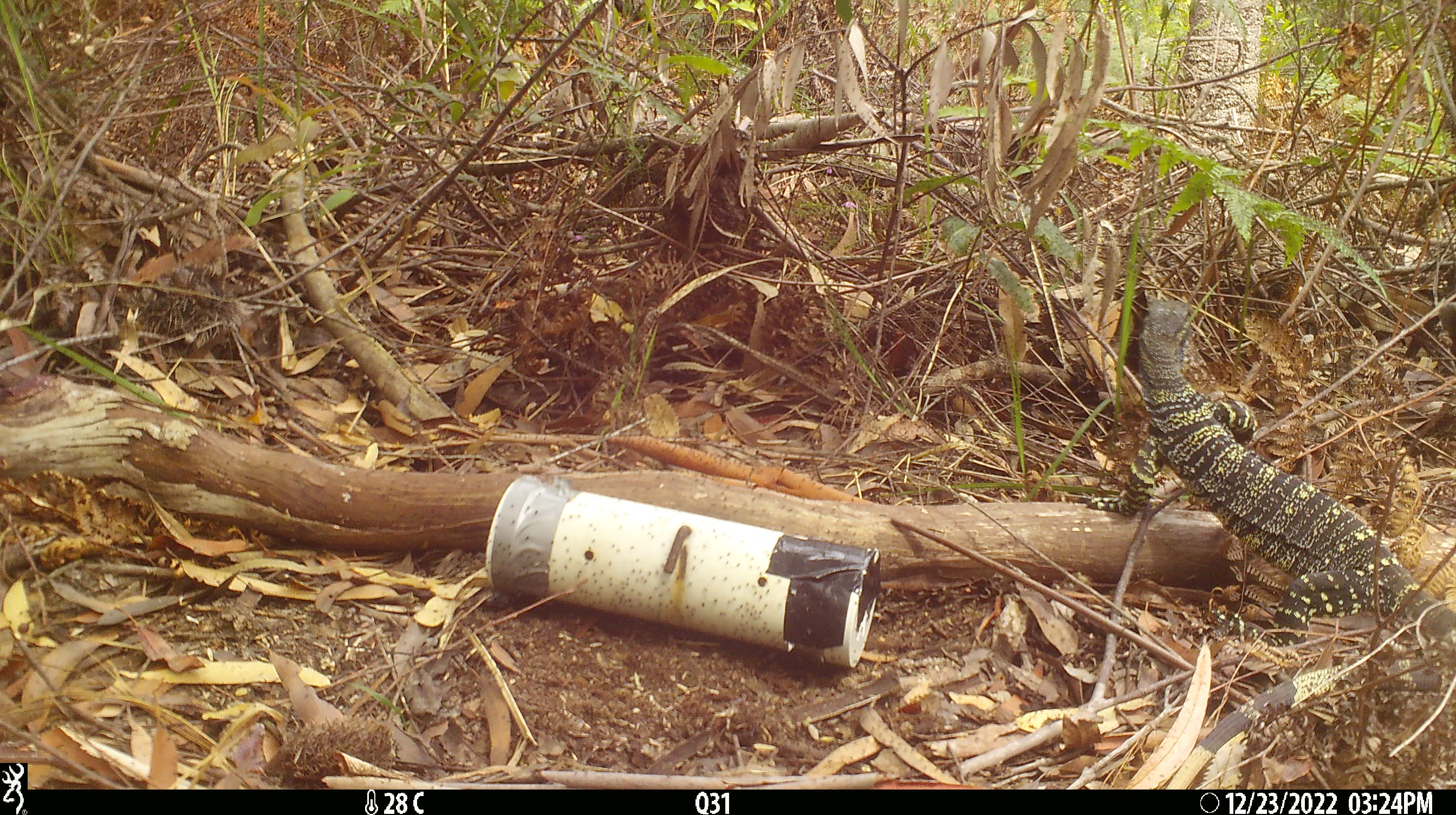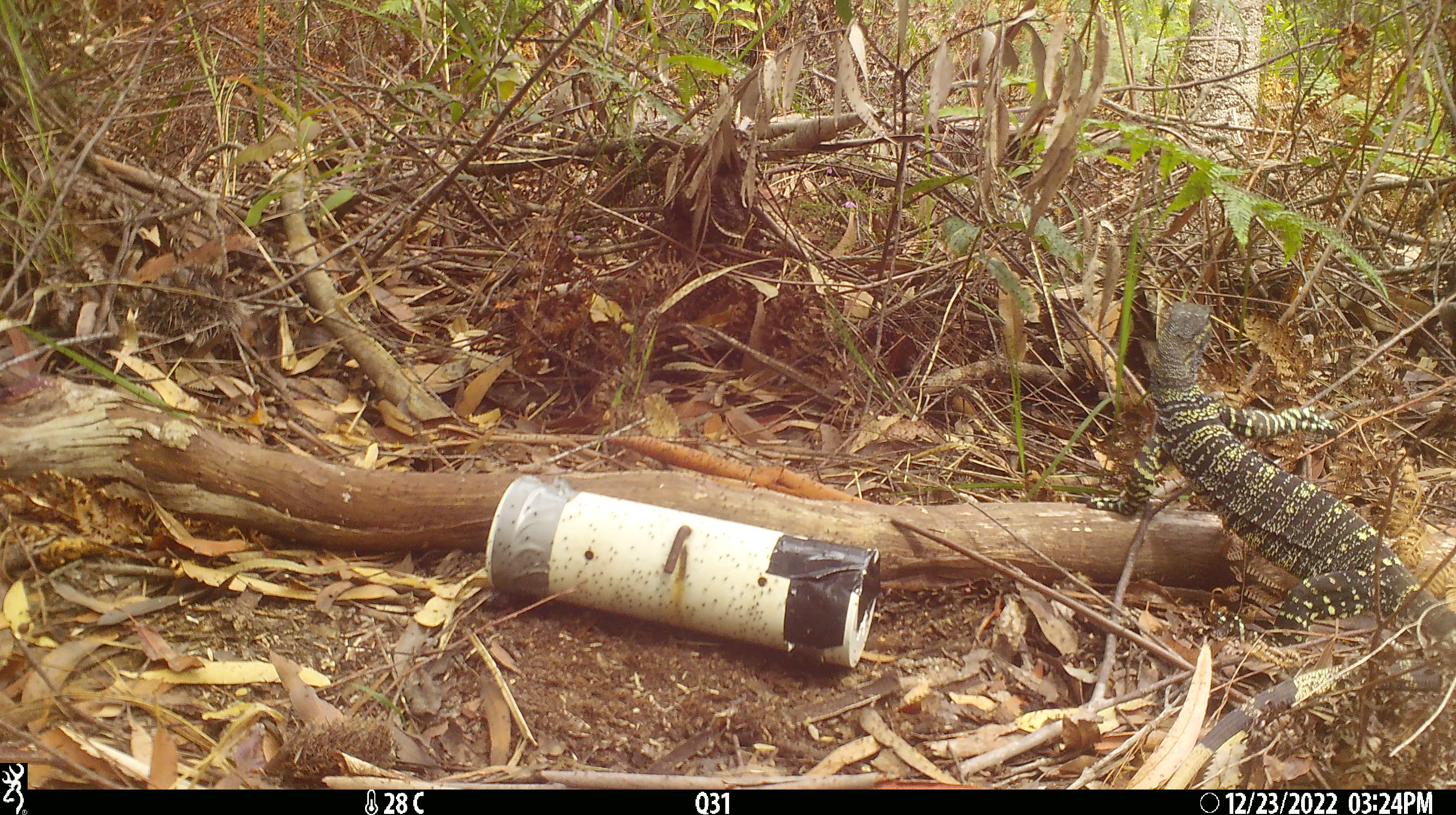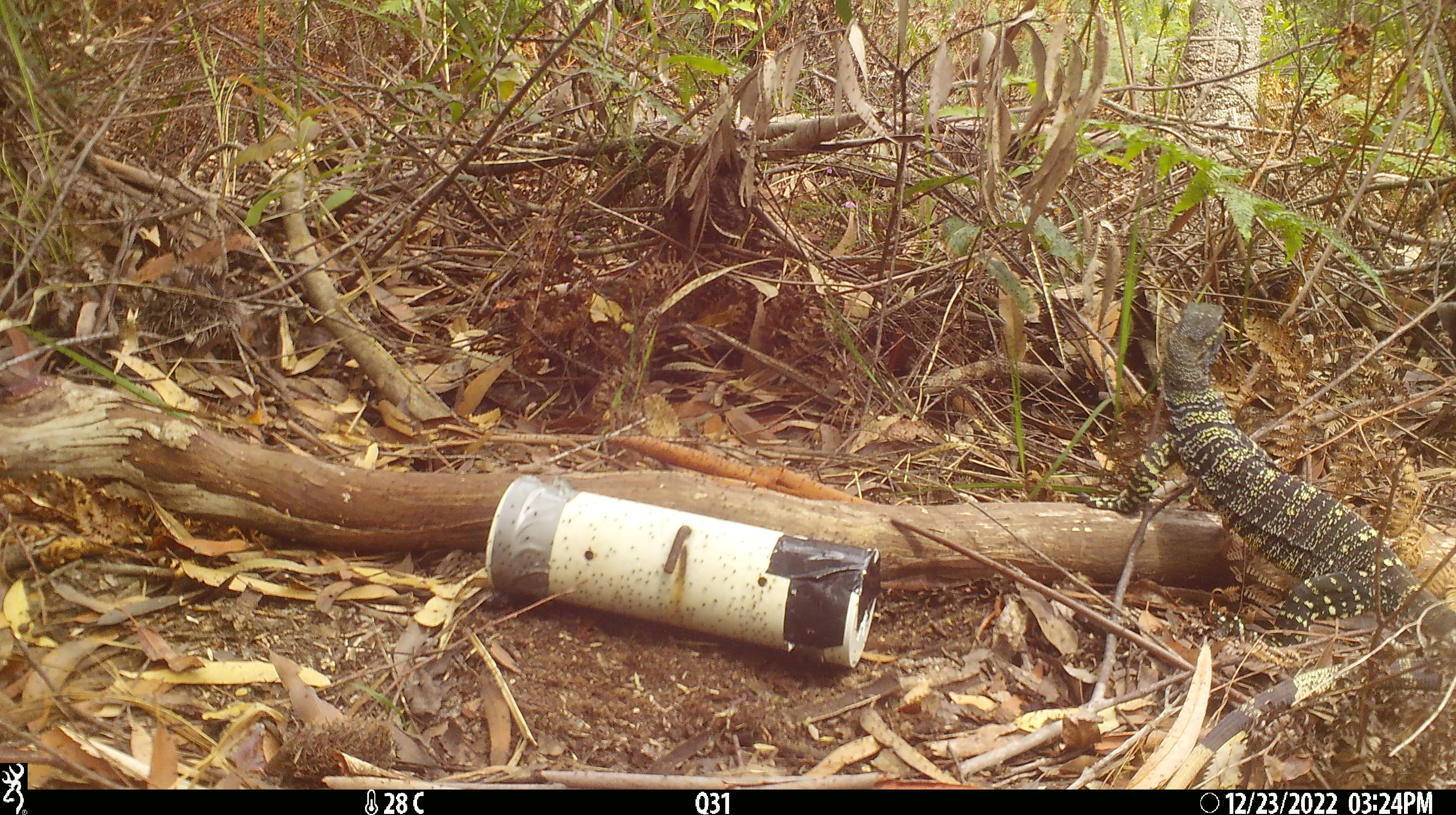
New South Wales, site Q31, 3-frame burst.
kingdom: Animalia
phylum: Chordata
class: Reptilia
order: Squamata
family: Varanidae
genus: Varanus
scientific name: Varanus varius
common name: lace monitor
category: goanna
Goanna (lace monitor) (Varanus varius).